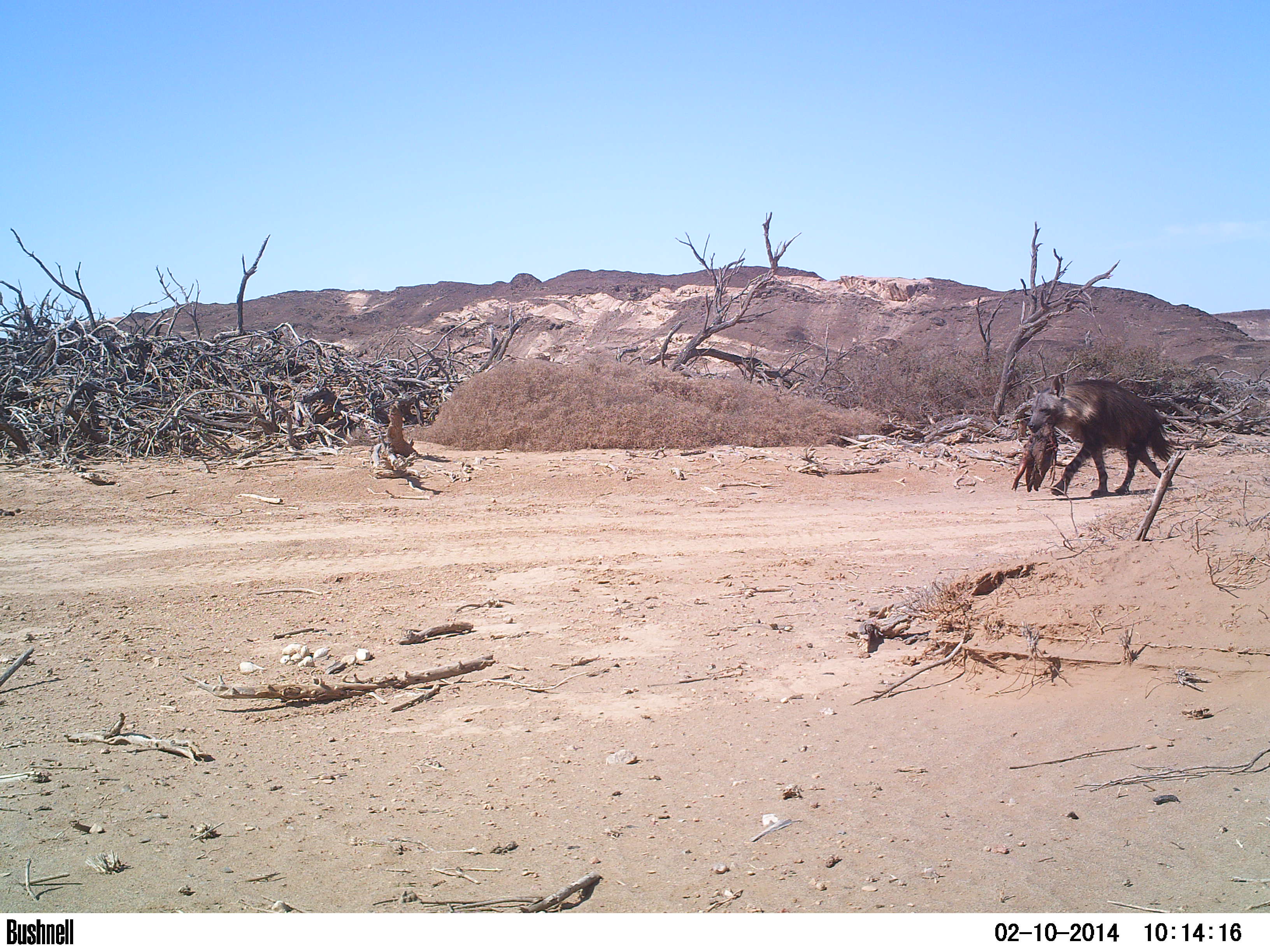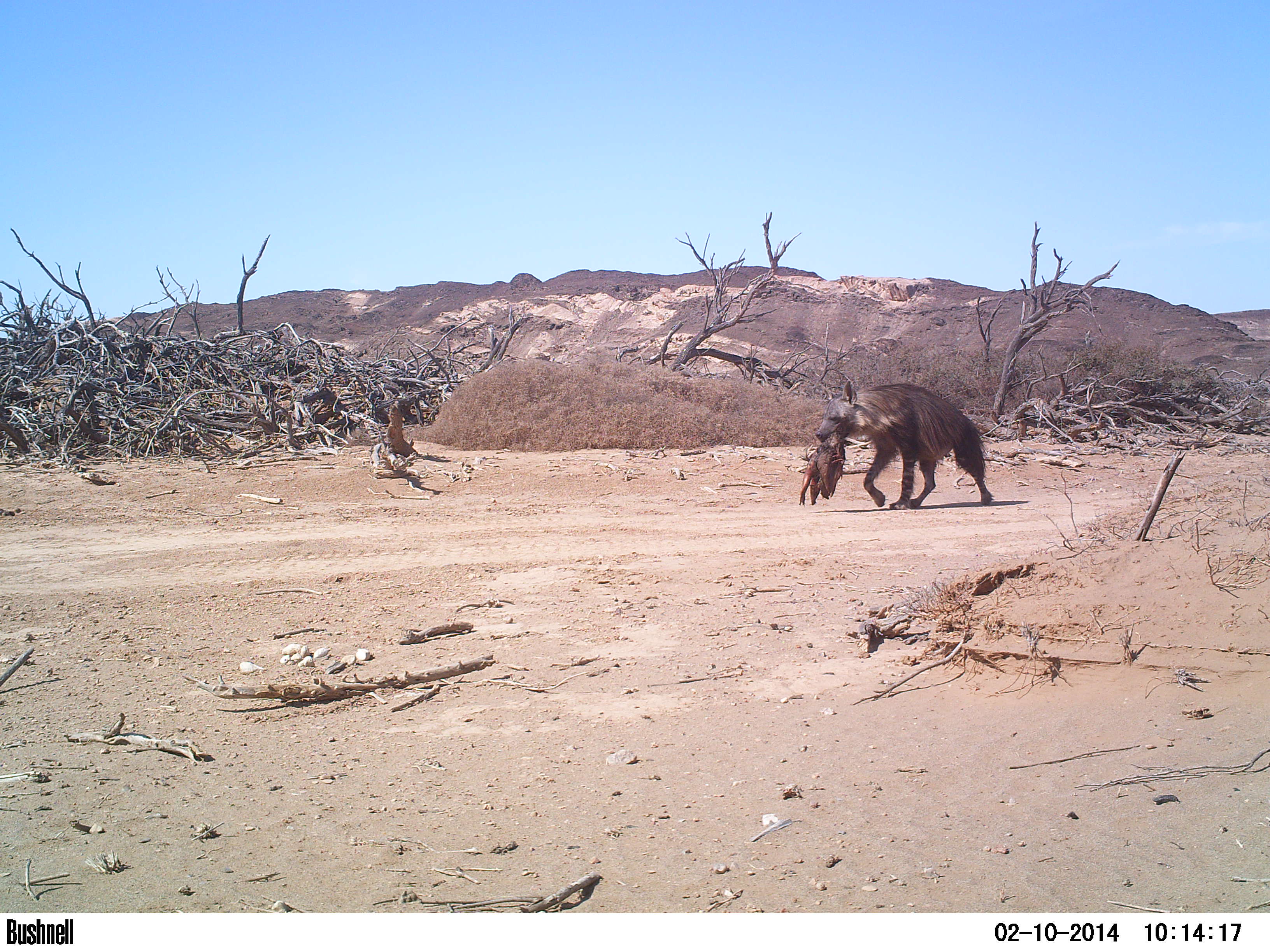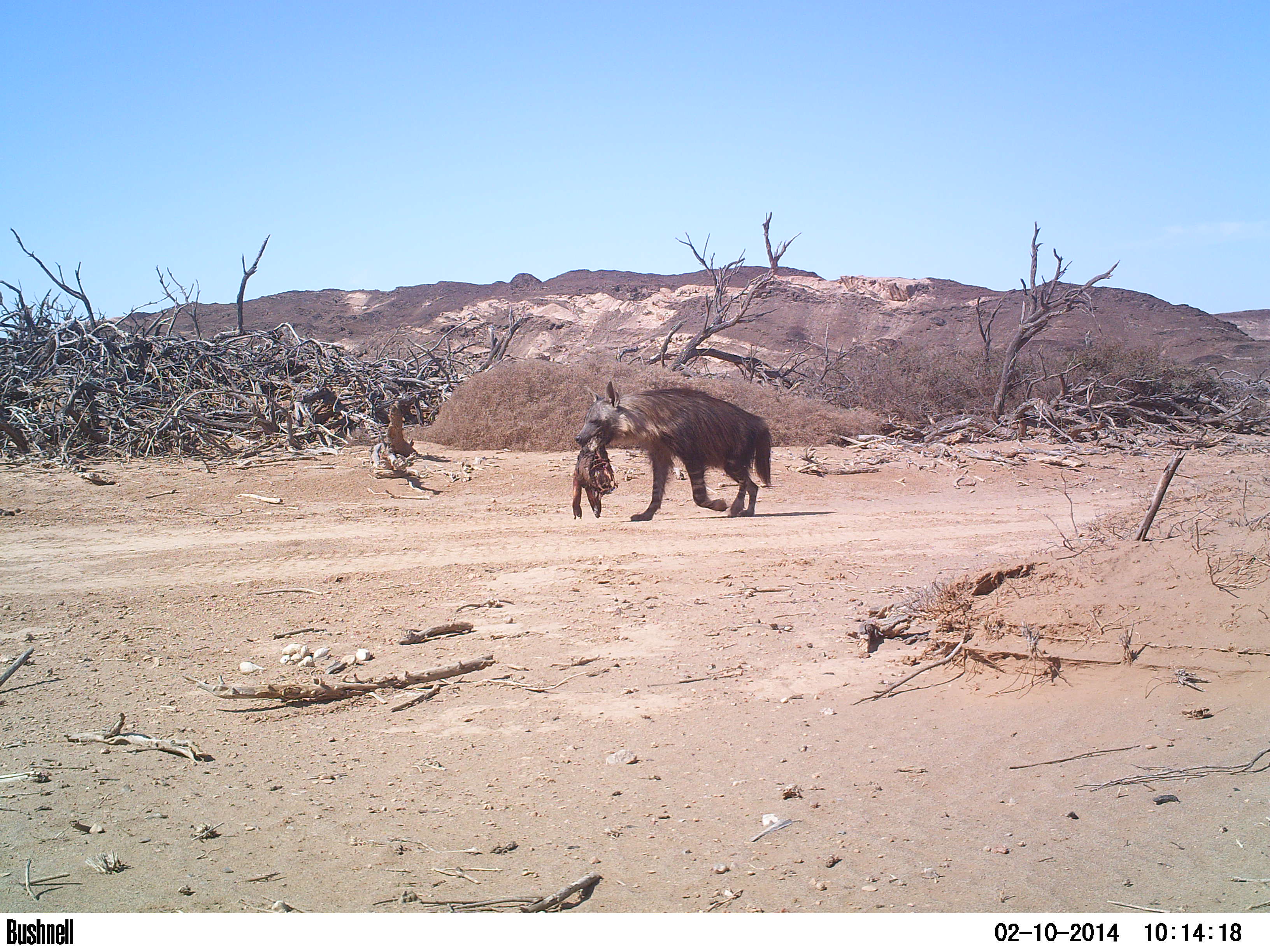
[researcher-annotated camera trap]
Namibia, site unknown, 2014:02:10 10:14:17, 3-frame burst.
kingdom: Animalia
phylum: Chordata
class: Mammalia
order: Carnivora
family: Hyaenidae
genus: Parahyaena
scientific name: Parahyaena brunnea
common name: brown hyena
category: hyaena brunnea